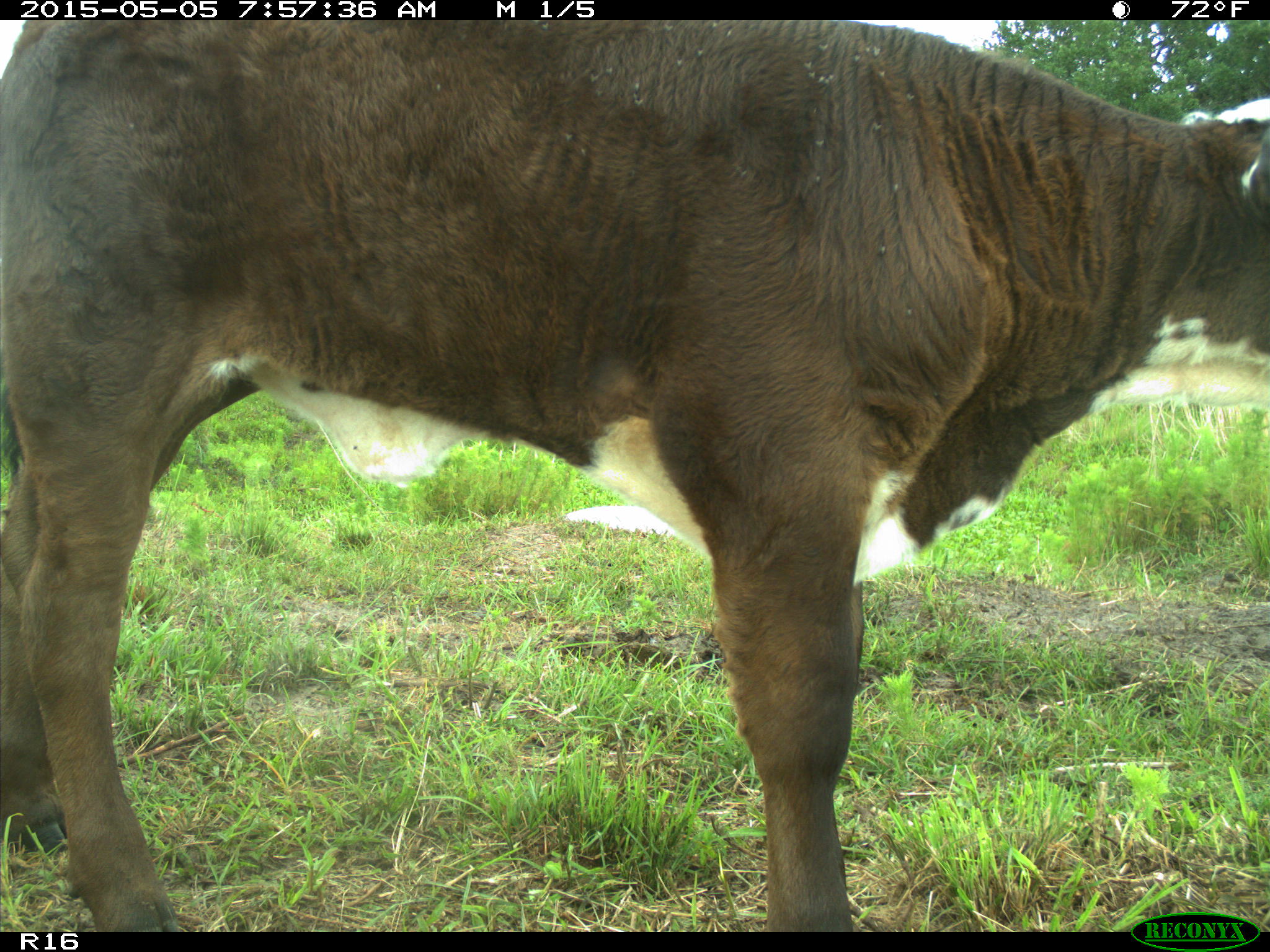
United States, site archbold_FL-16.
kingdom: Animalia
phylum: Chordata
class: Mammalia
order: Artiodactyla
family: Bovidae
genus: Bos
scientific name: Bos taurus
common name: domestic cow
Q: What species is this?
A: Bos taurus (domestic cow).